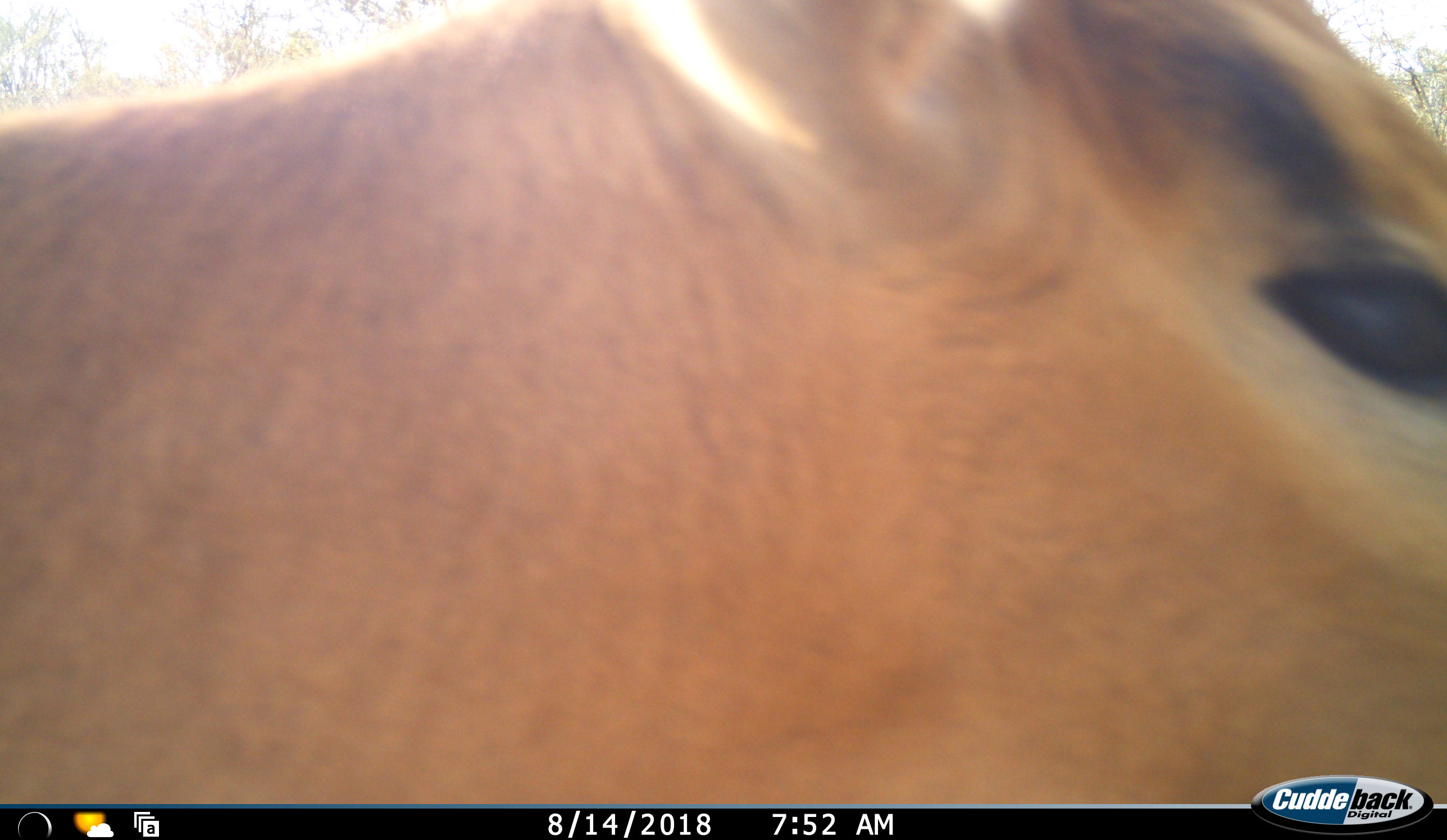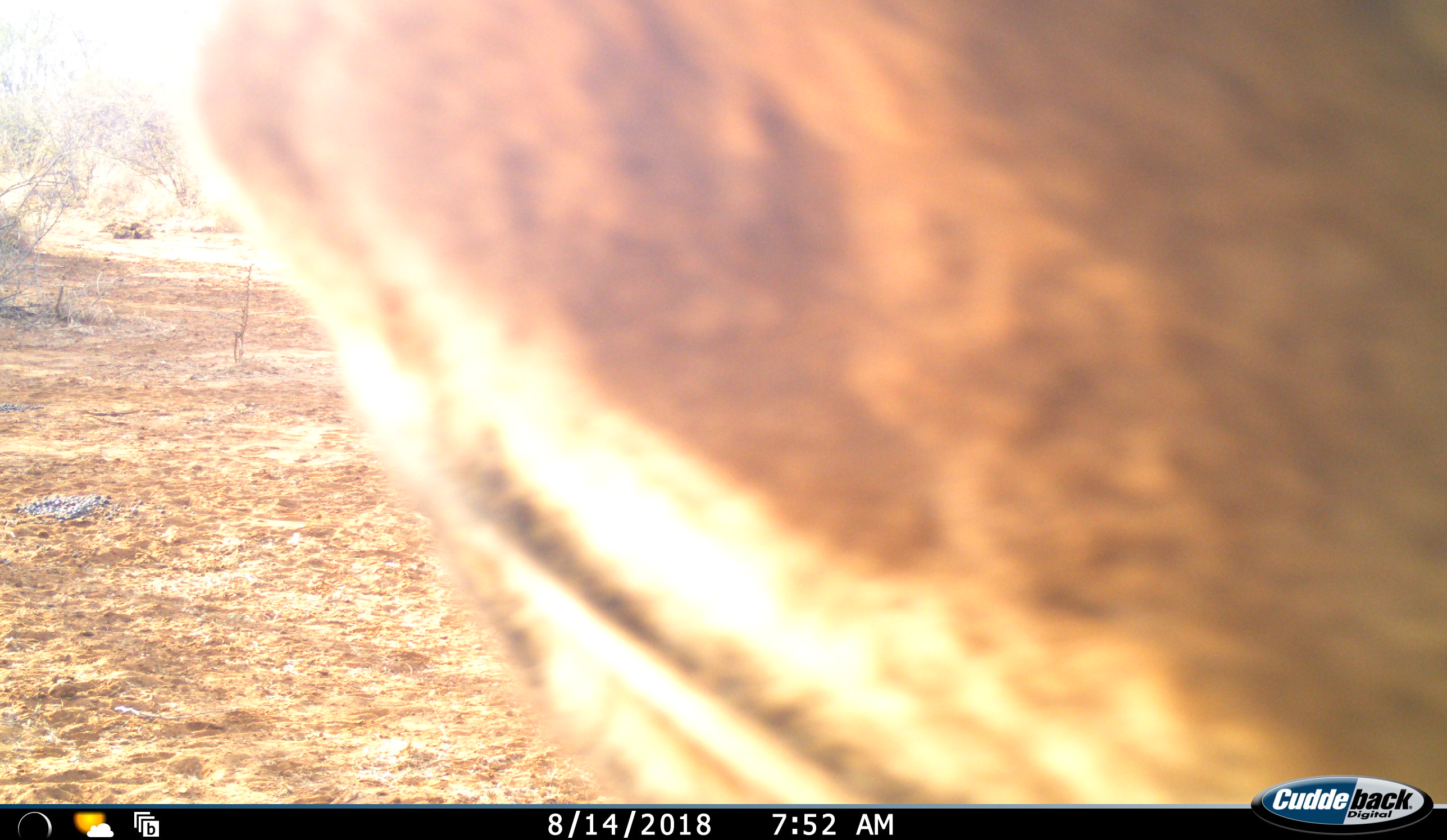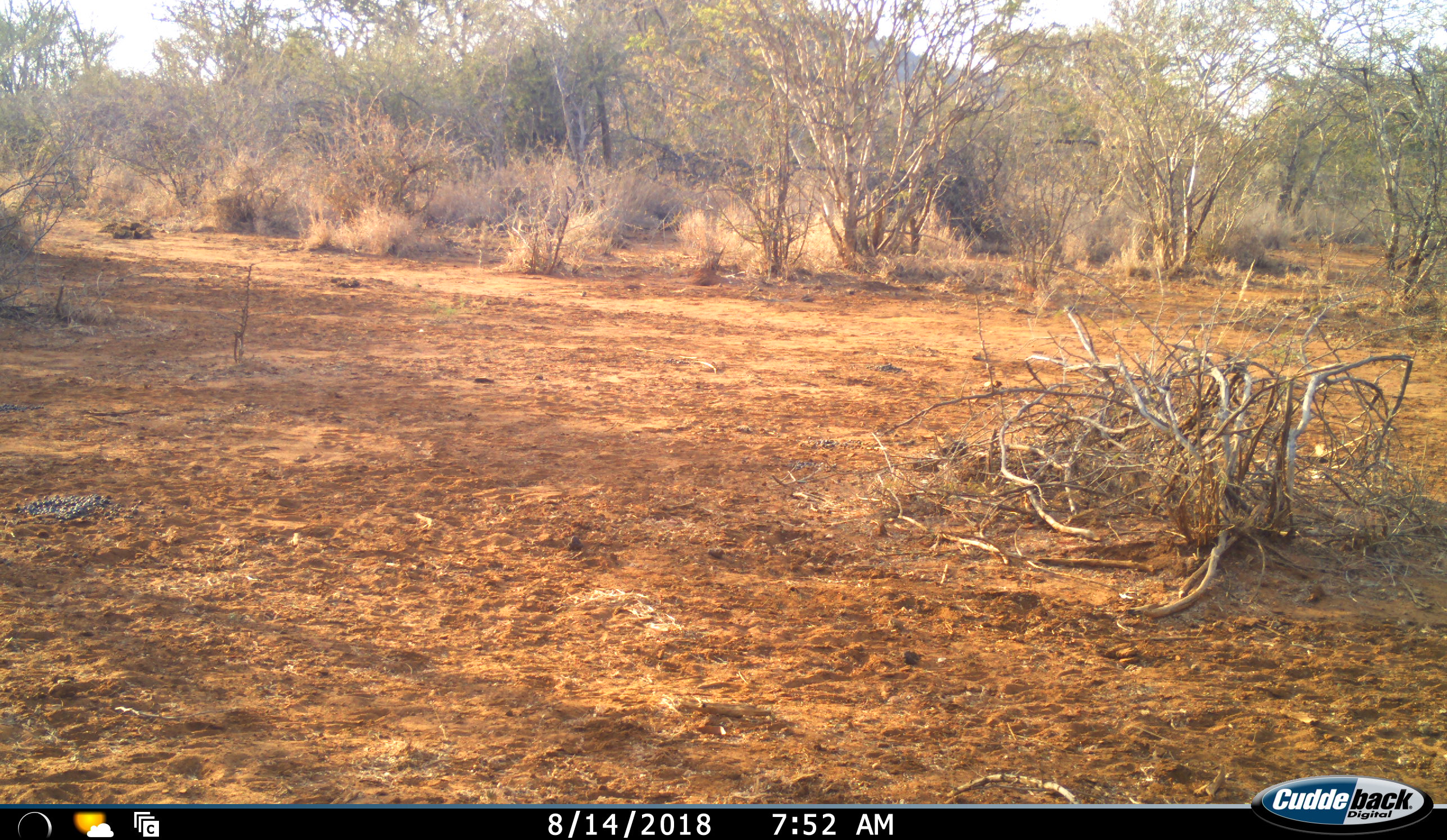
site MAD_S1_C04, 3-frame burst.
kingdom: Animalia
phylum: Chordata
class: Mammalia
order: Artiodactyla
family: Bovidae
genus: Aepyceros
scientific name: Aepyceros melampus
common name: impala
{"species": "impala (Aepyceros melampus)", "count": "1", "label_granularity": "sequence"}